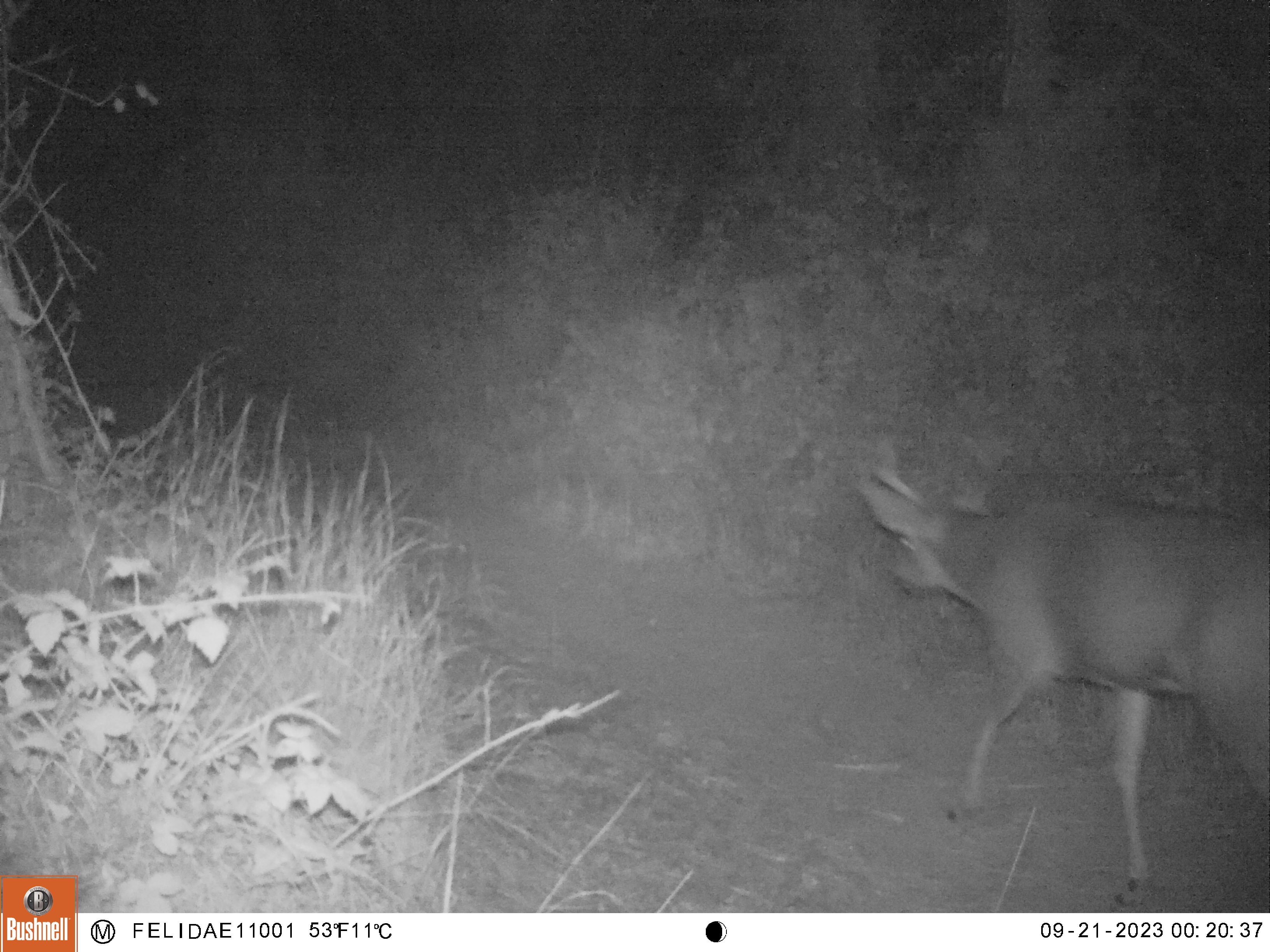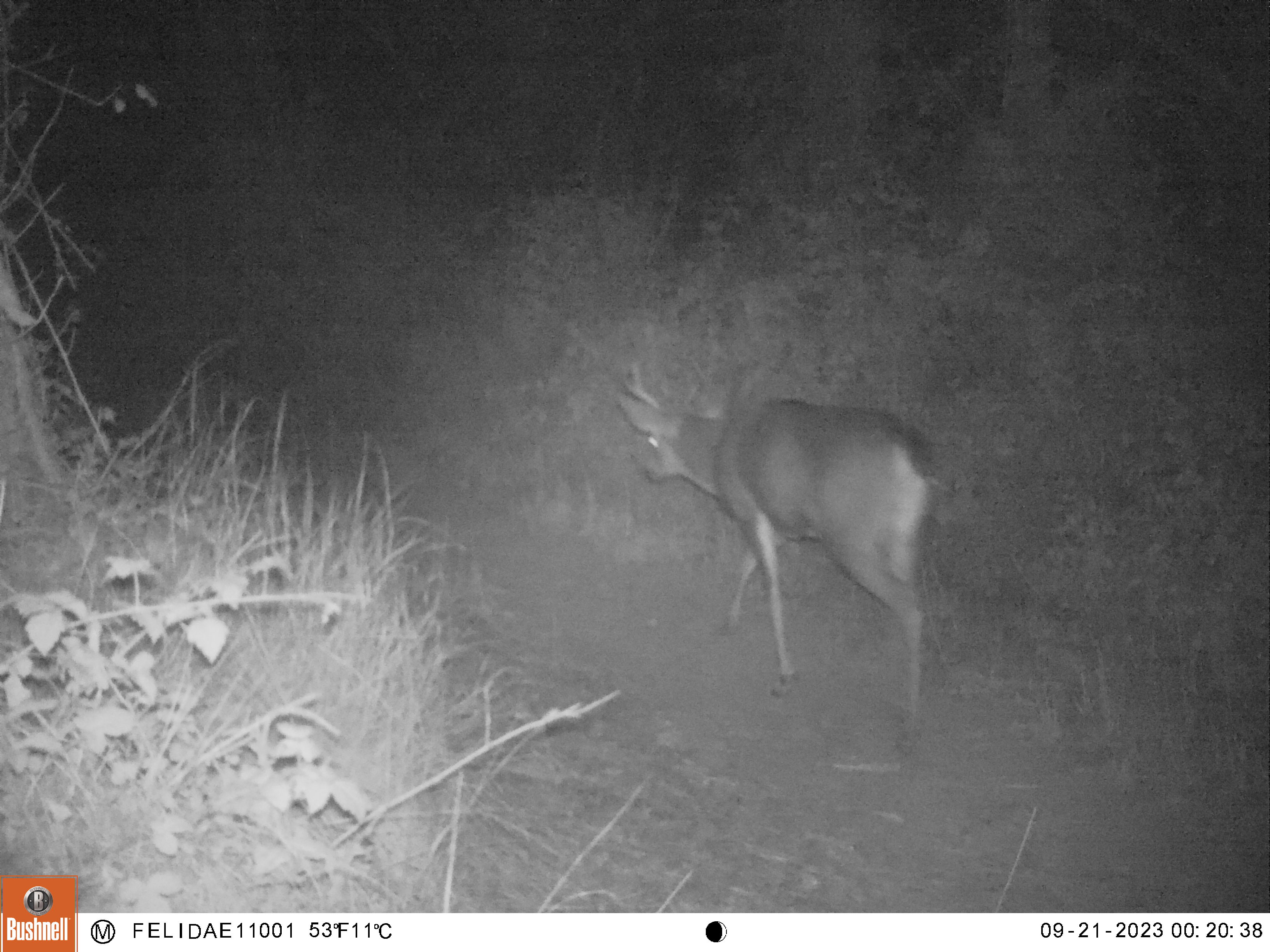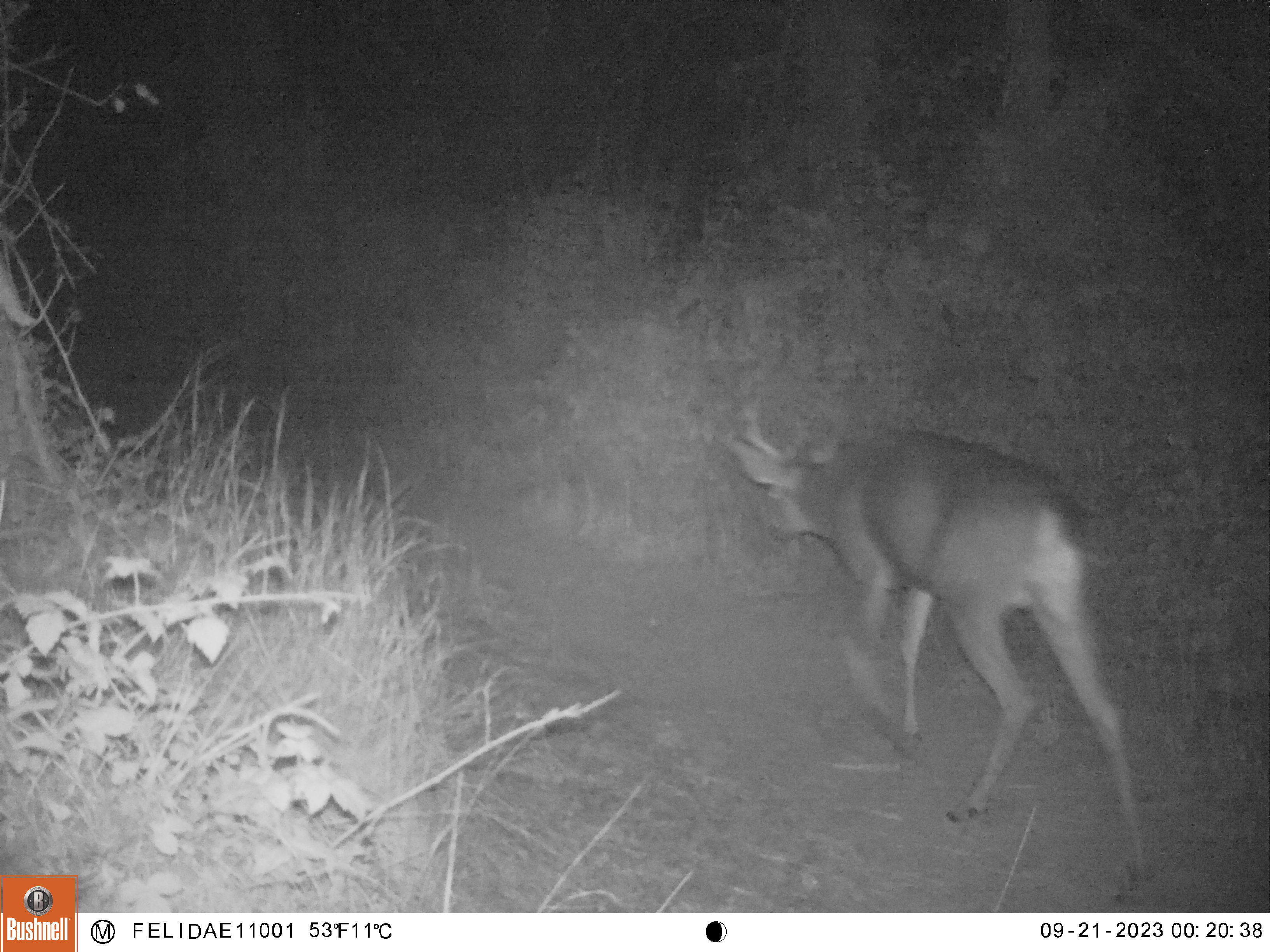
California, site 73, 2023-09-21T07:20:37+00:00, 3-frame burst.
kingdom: Animalia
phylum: Chordata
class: Mammalia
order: Artiodactyla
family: Cervidae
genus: Odocoileus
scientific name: Odocoileus hemionus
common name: mule deer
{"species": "mule deer (Odocoileus hemionus)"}